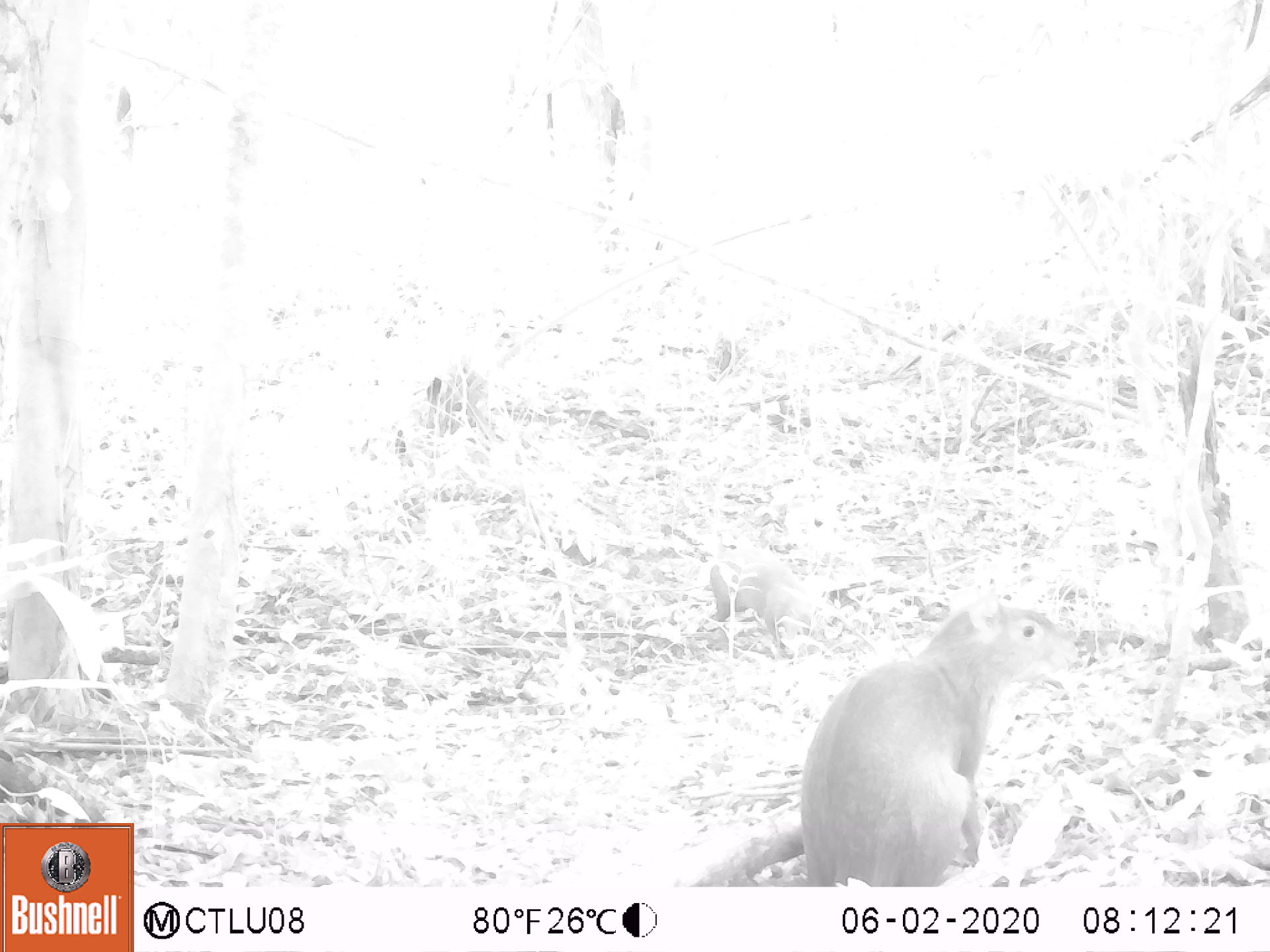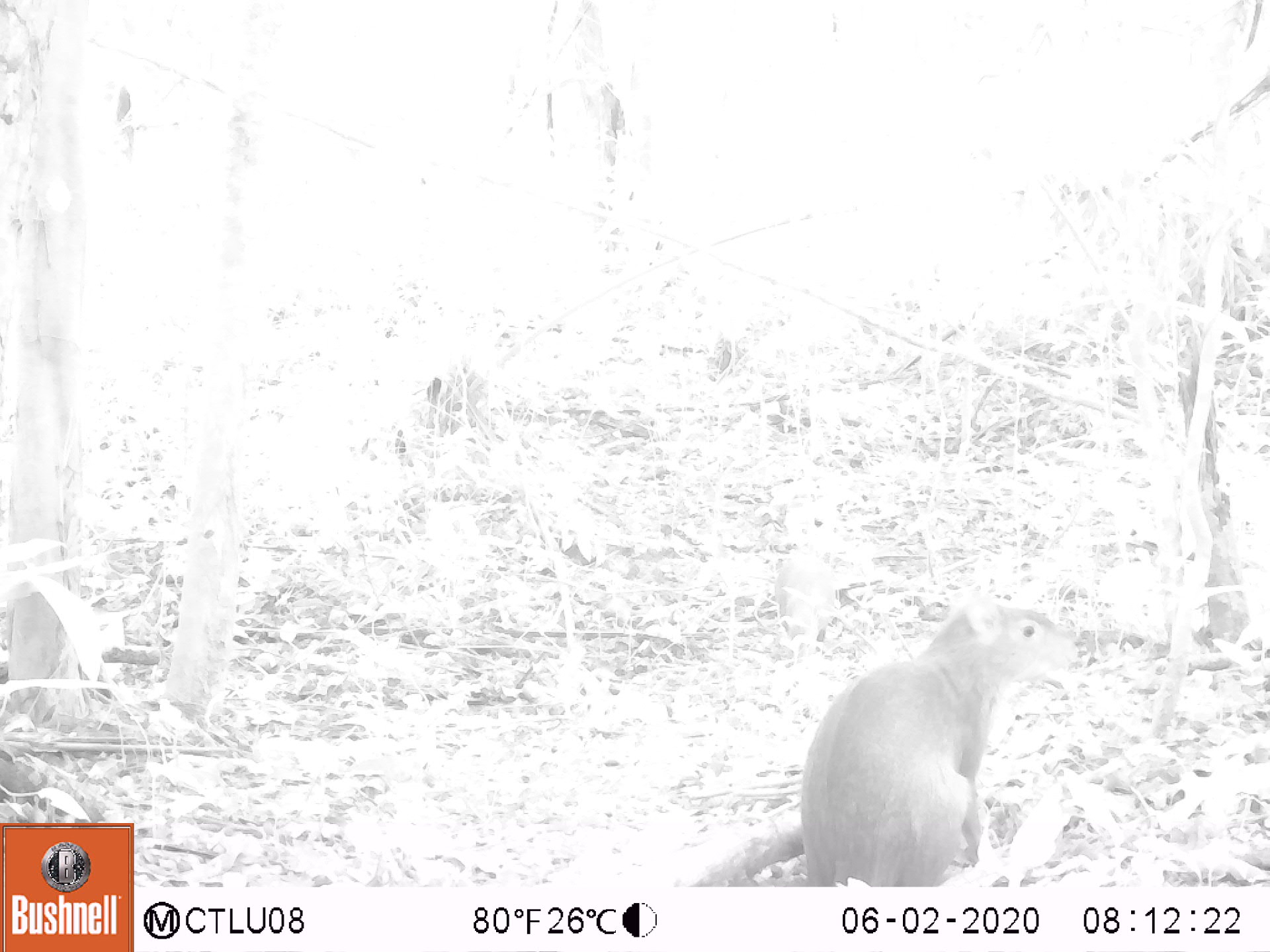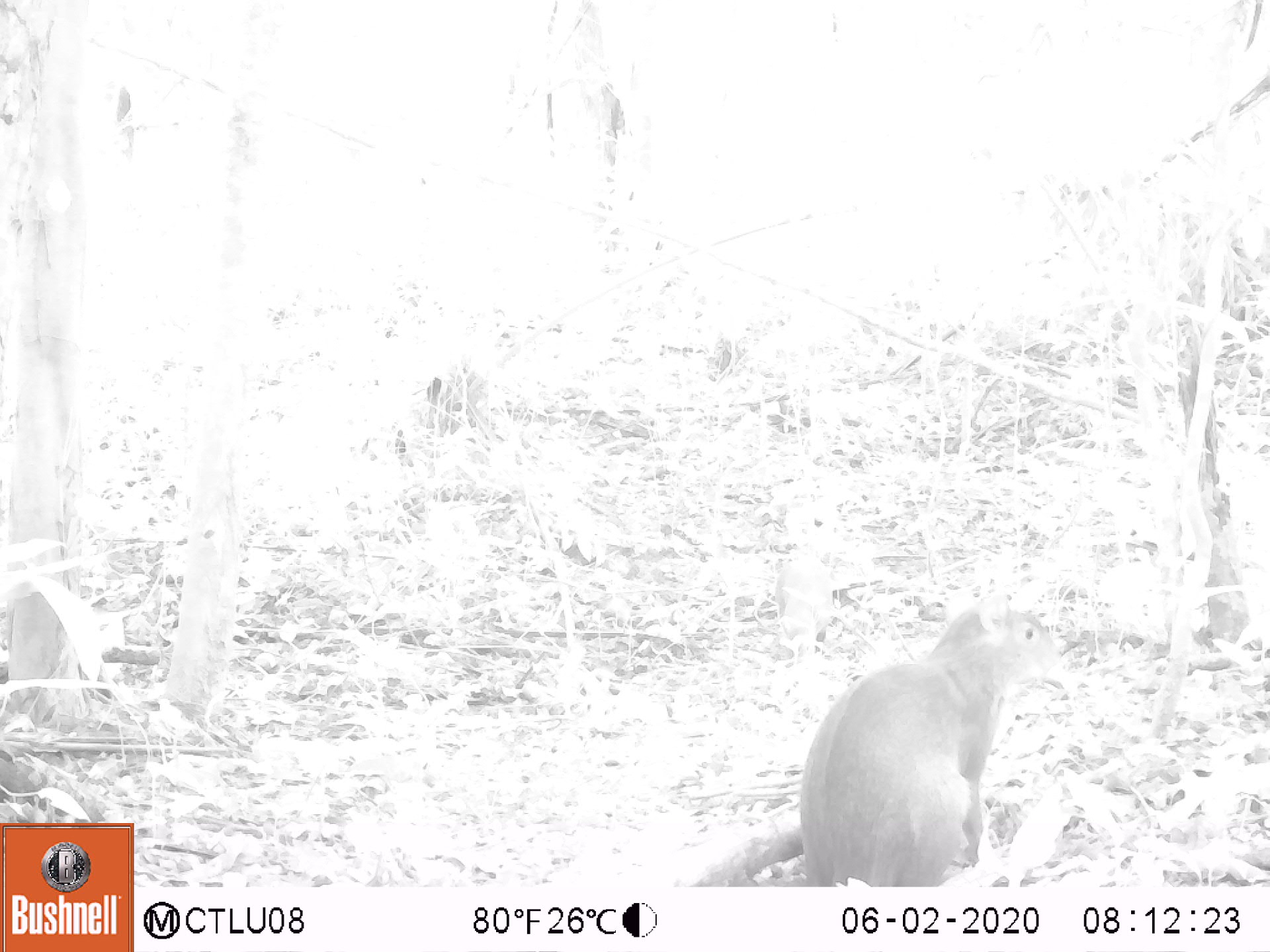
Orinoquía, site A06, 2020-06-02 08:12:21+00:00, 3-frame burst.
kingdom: Animalia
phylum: Chordata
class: Mammalia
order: Rodentia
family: Dasyproctidae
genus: Dasyprocta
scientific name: Dasyprocta fuliginosa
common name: black agouti